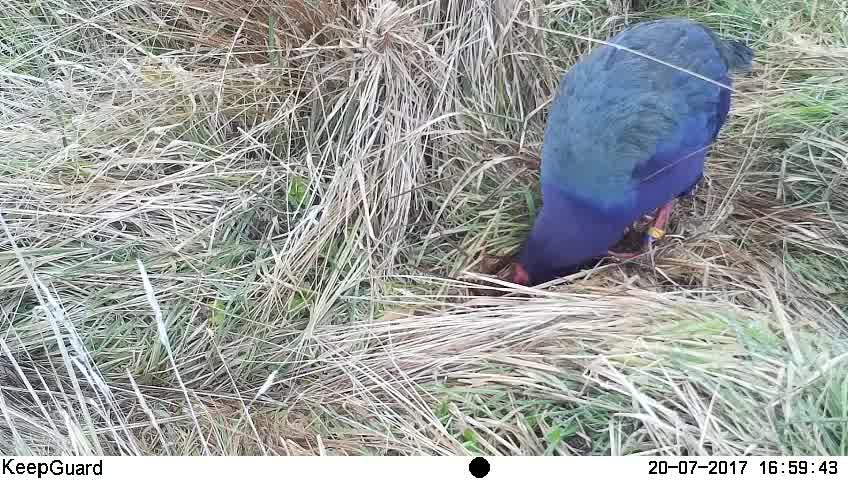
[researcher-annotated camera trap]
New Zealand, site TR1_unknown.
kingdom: Animalia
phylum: Chordata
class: Aves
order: Gruiformes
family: Rallidae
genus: Porphyrio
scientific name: Porphyrio mantelli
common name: takahe